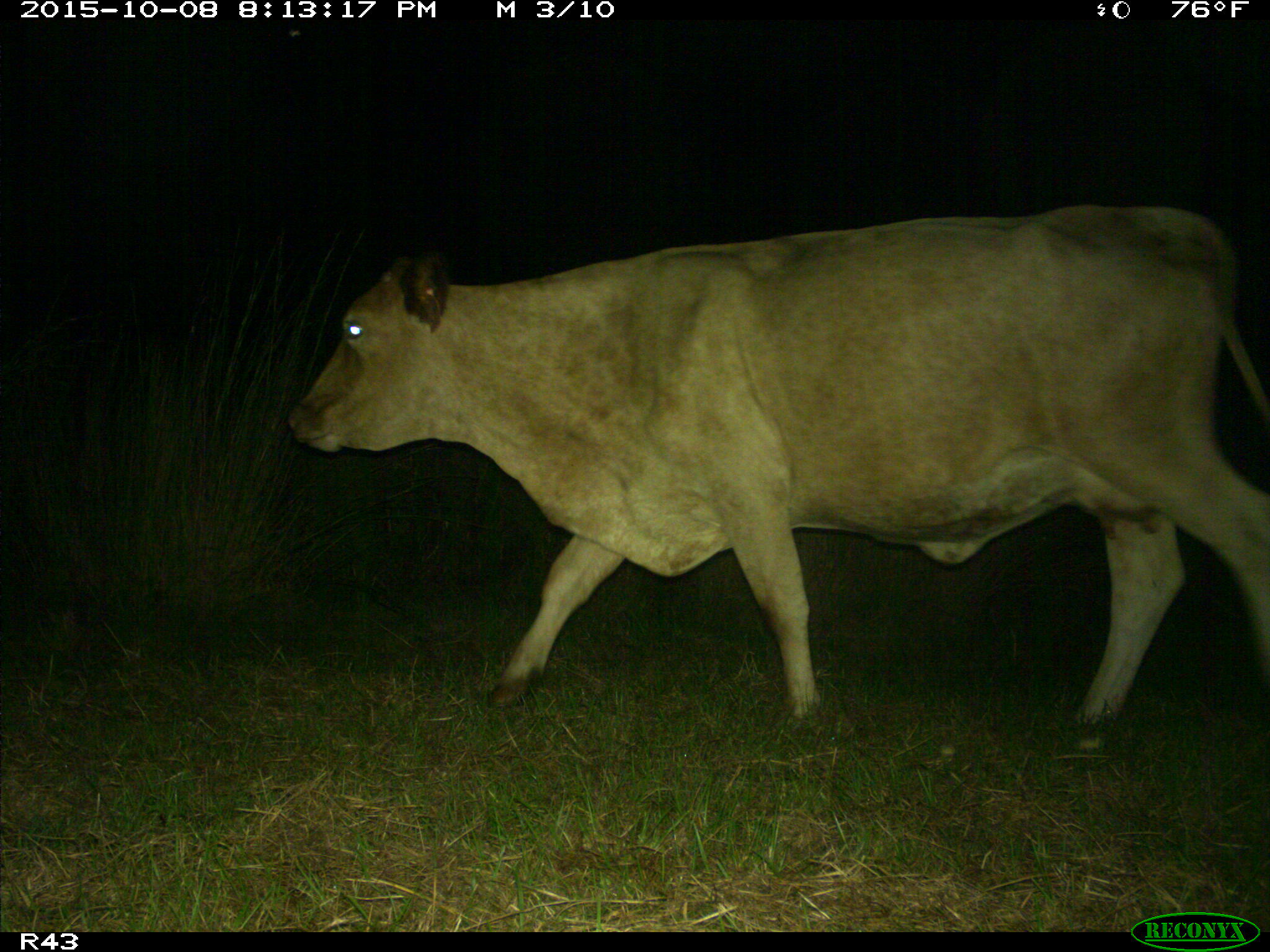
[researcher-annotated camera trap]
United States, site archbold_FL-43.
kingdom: Animalia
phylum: Chordata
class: Mammalia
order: Artiodactyla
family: Bovidae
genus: Bos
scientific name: Bos taurus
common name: domestic cow